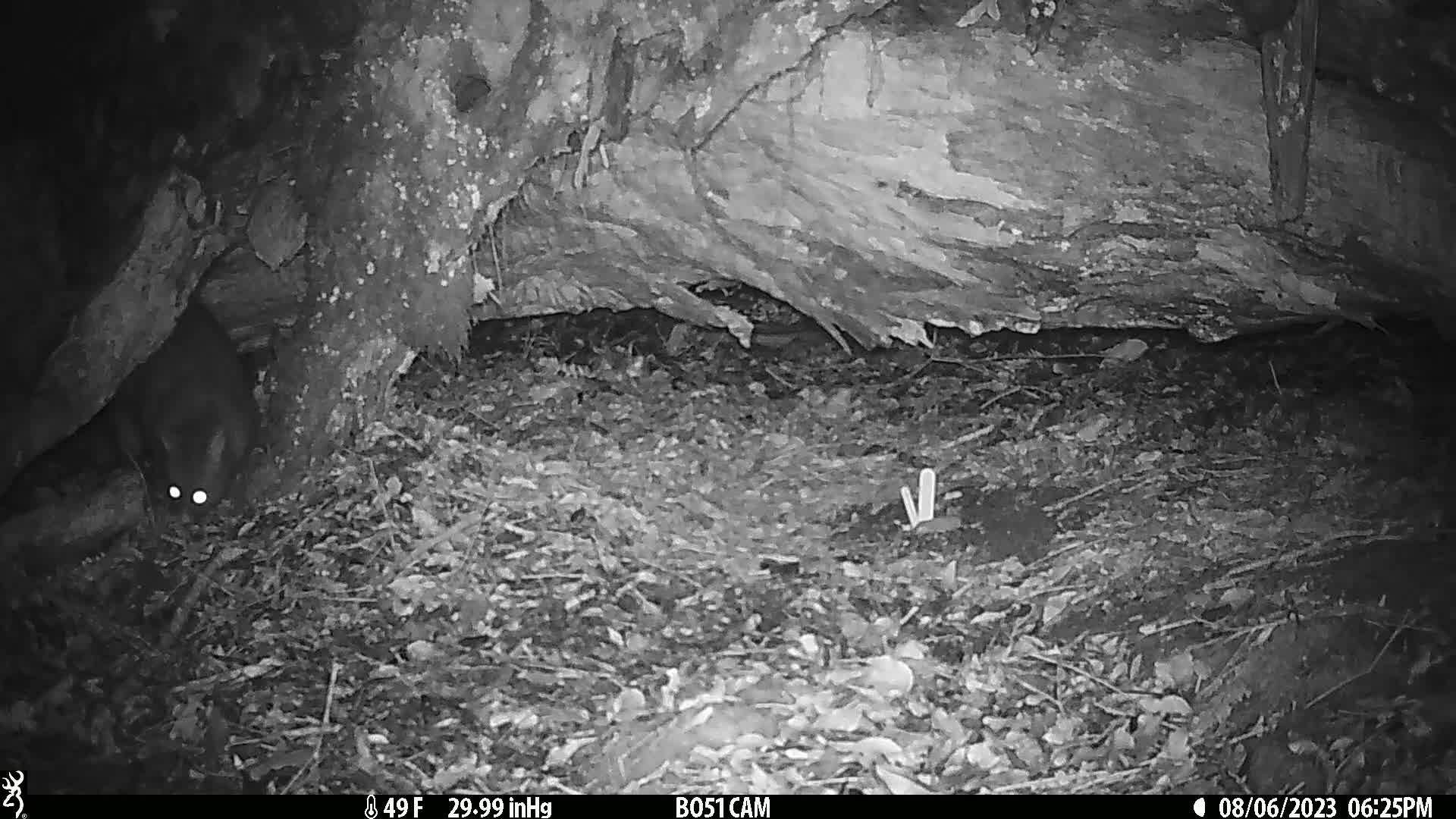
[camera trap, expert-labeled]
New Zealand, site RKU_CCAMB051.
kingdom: Animalia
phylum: Chordata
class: Mammalia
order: Diprotodontia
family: Phalangeridae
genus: Trichosurus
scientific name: Trichosurus vulpecula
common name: common brushtail possum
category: possum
Possum (common brushtail possum) (Trichosurus vulpecula).